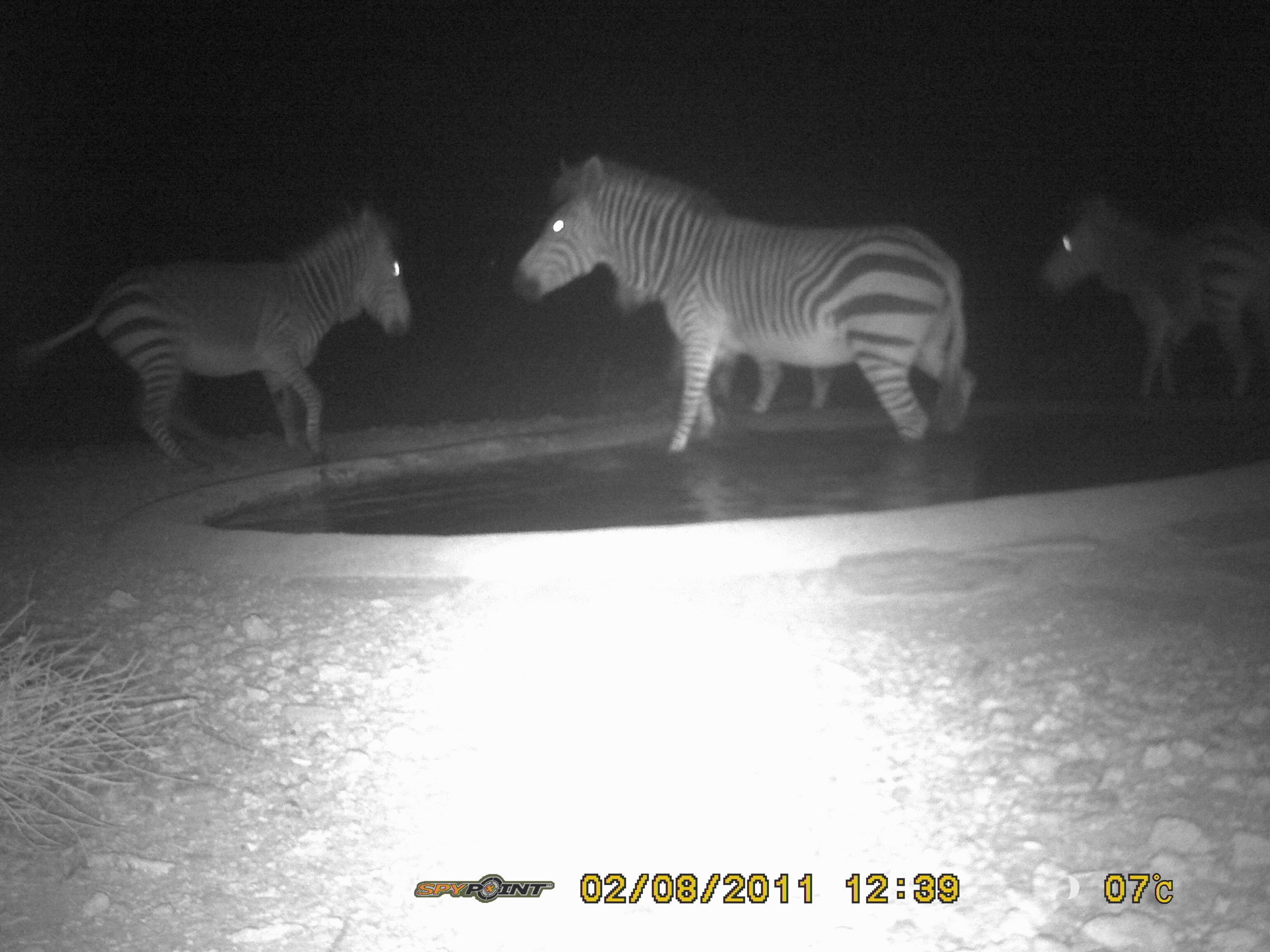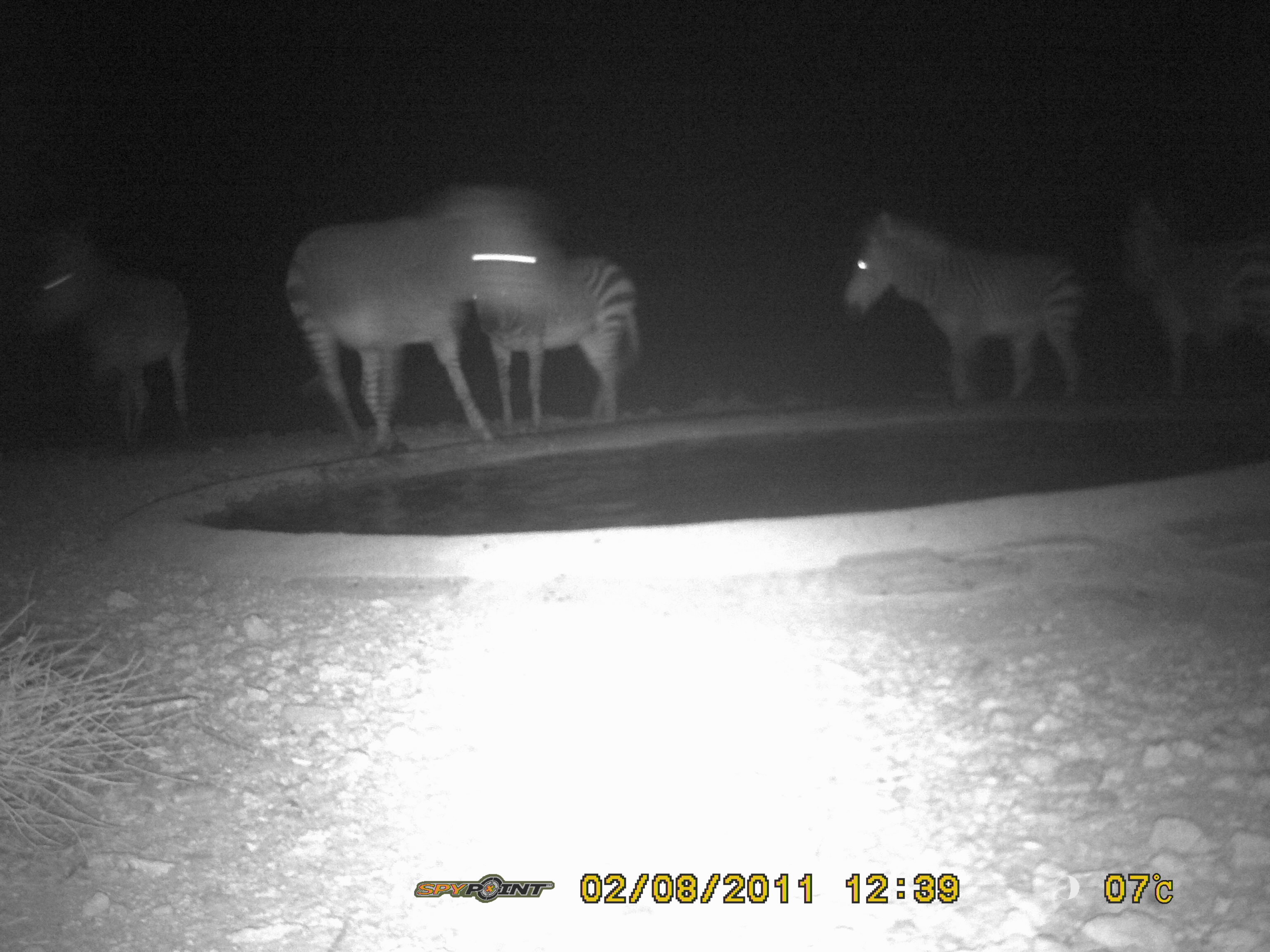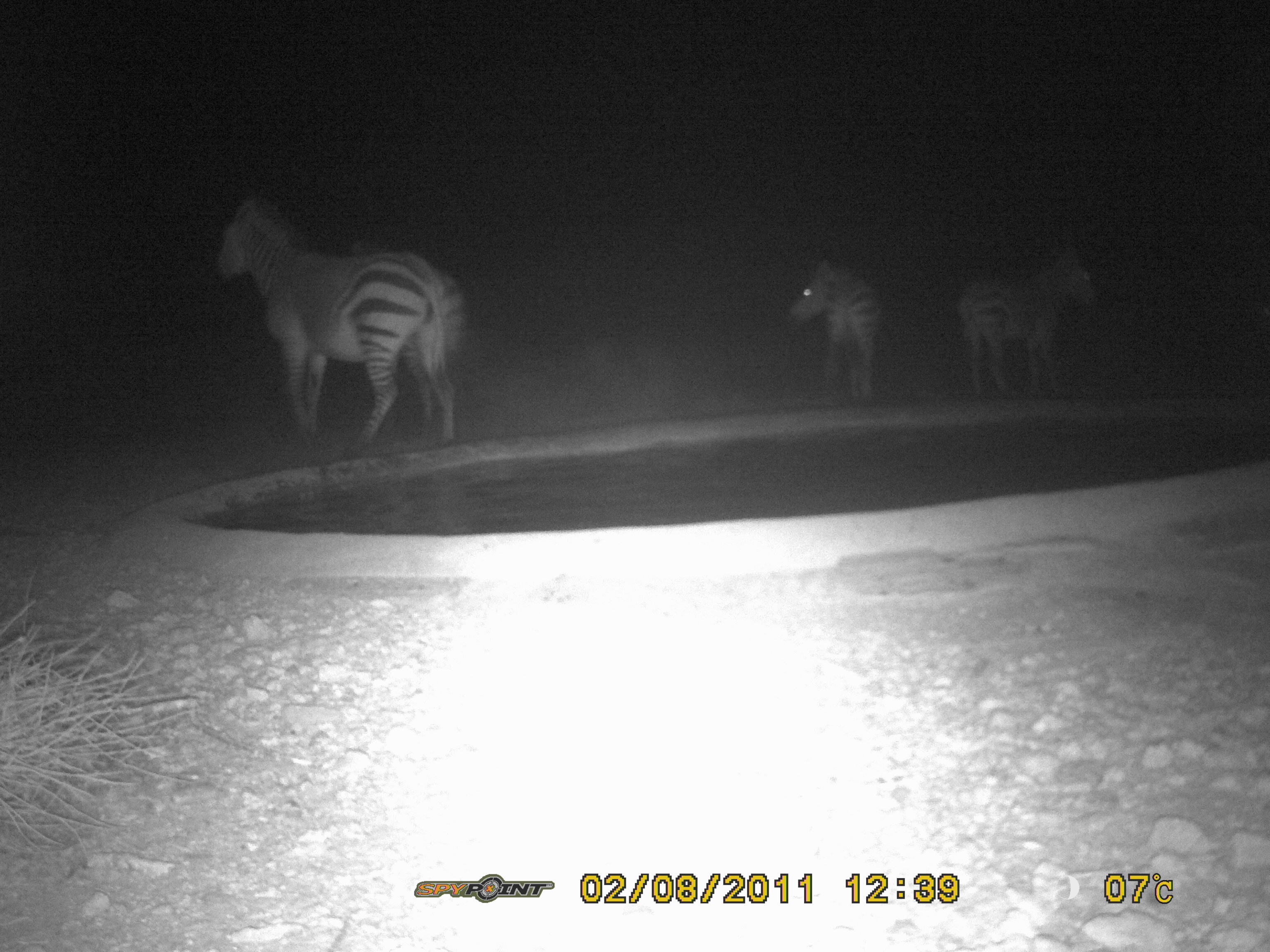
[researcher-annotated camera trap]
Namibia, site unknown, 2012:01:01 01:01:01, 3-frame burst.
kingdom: Animalia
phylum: Chordata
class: Mammalia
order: Perissodactyla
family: Equidae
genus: Equus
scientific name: Equus zebra hartmannae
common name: hartmann's mountain zebra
Equus zebra hartmannae (hartmann's mountain zebra).